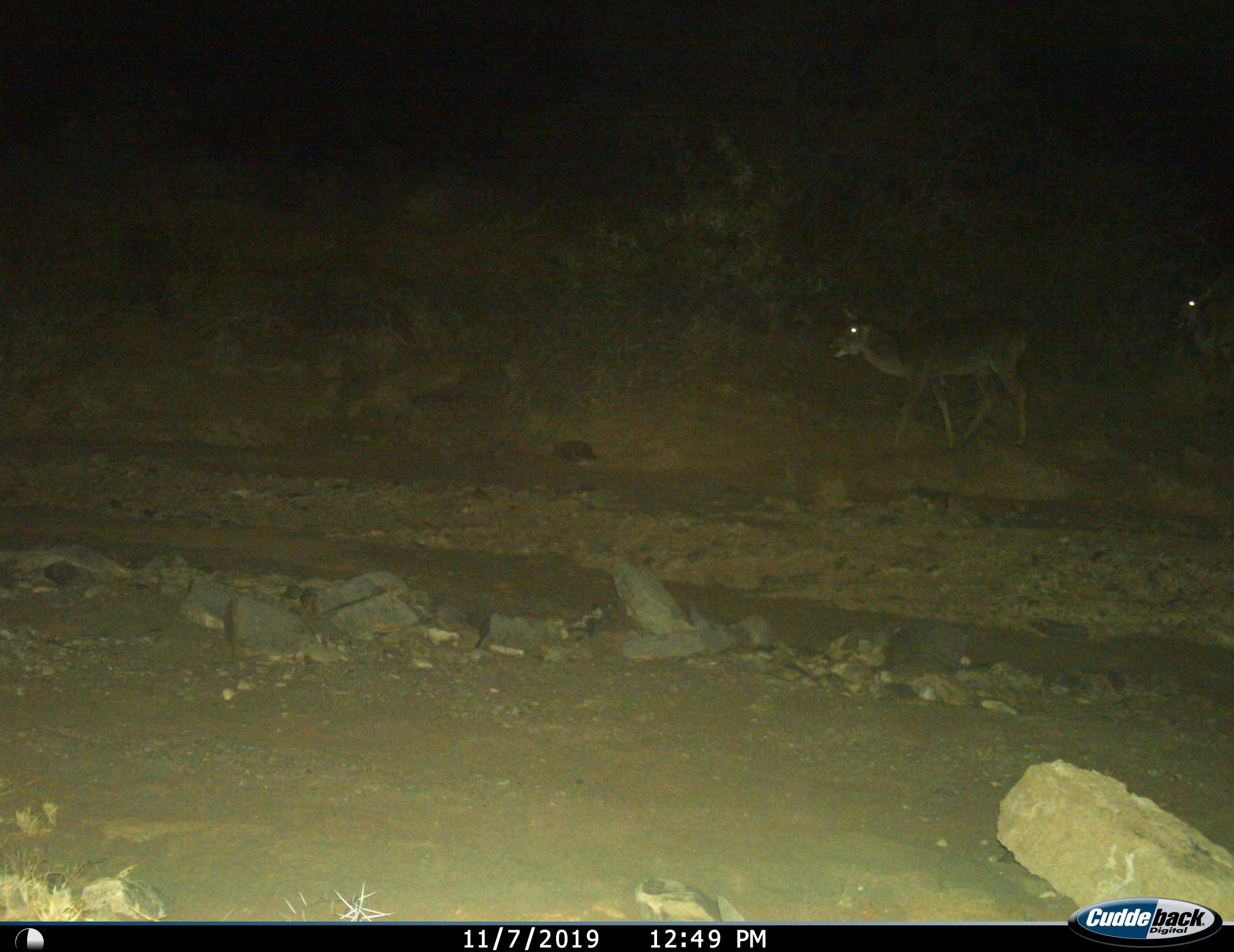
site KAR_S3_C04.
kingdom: Animalia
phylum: Chordata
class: Mammalia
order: Artiodactyla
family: Bovidae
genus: Tragelaphus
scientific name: Tragelaphus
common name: kudu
Kudu (Tragelaphus), count 2. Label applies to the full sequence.